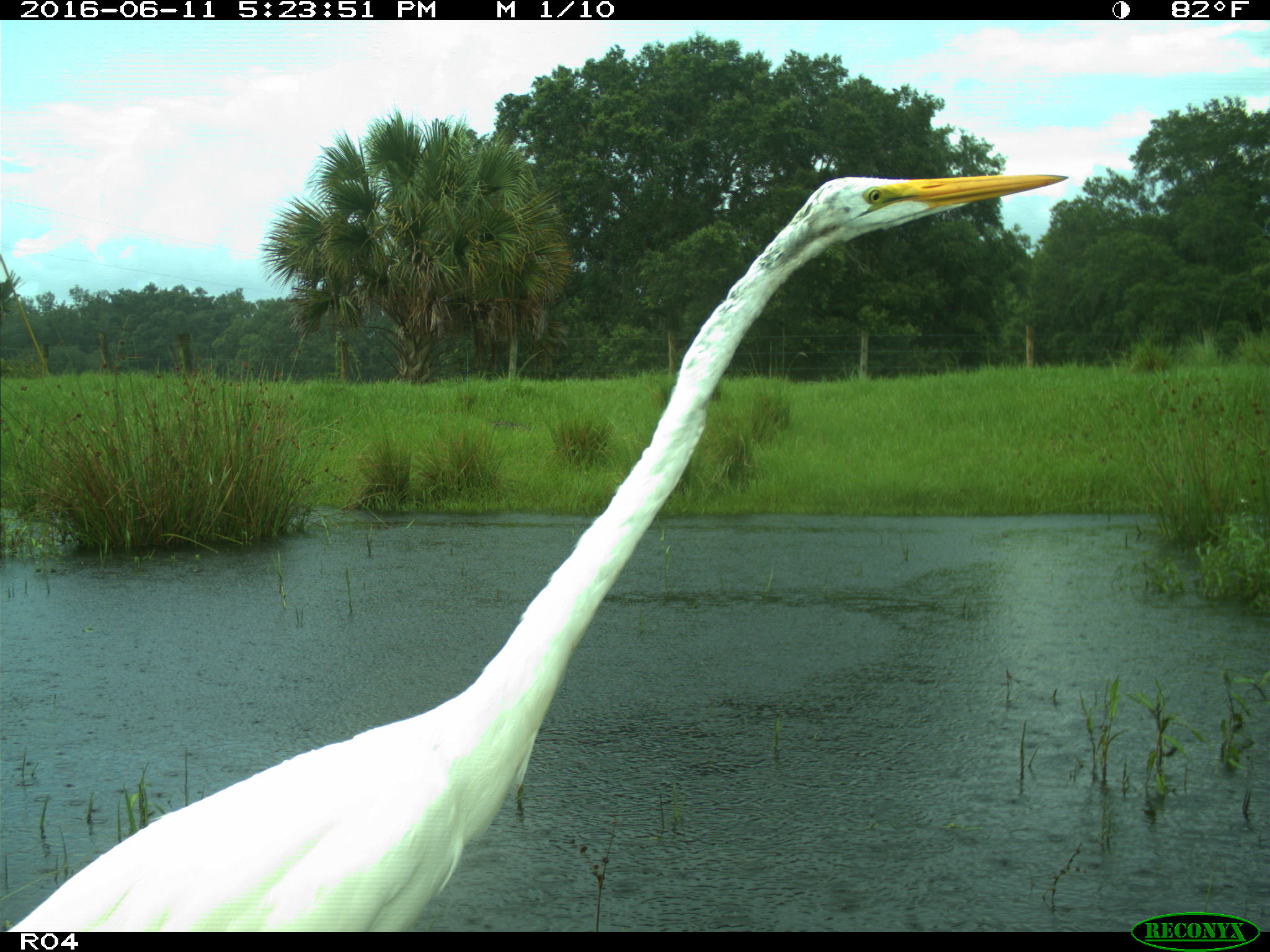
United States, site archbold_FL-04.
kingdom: Animalia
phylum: Chordata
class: Aves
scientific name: Aves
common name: birds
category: unidentified bird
Unidentified bird (birds) (Aves).